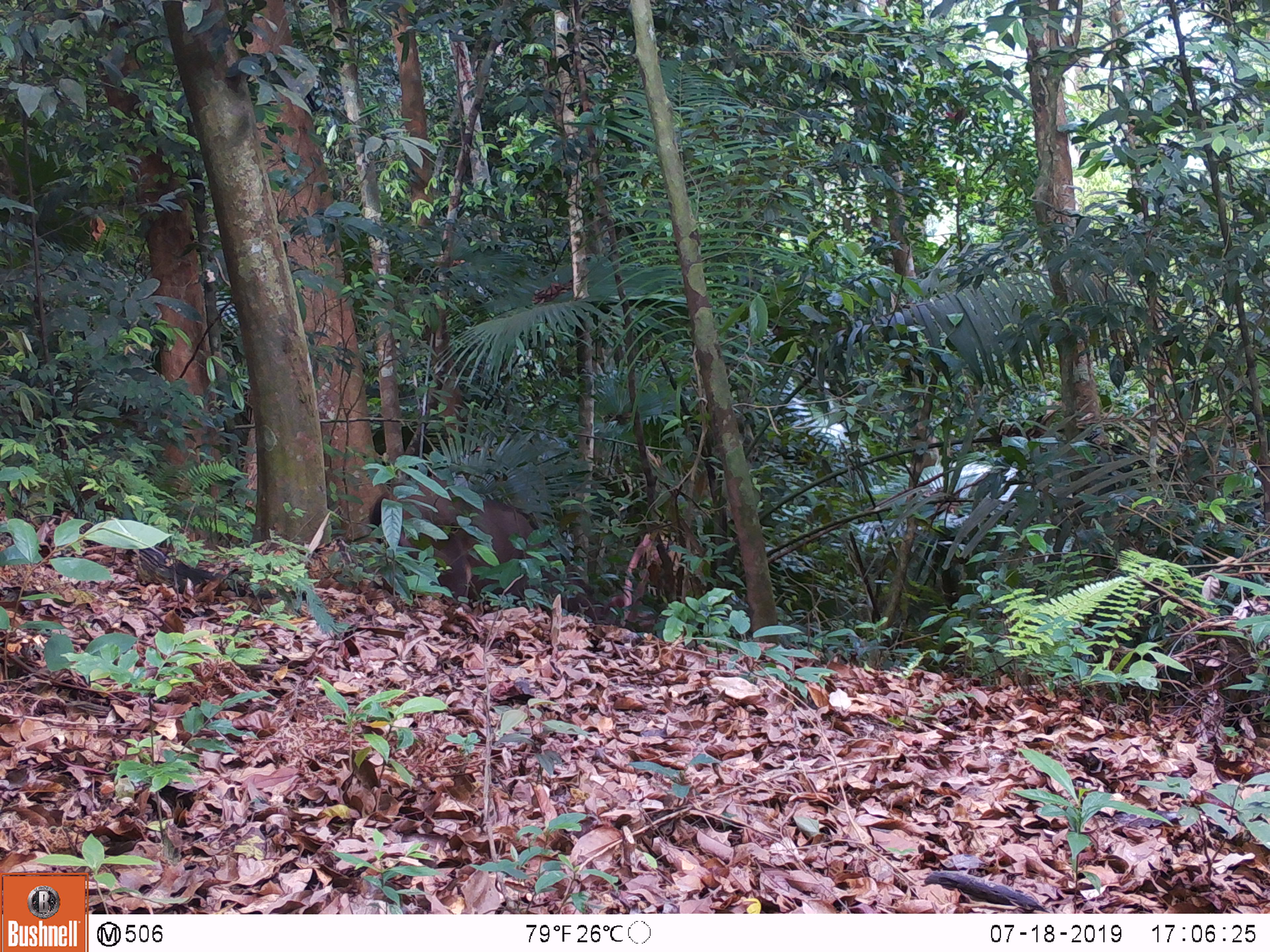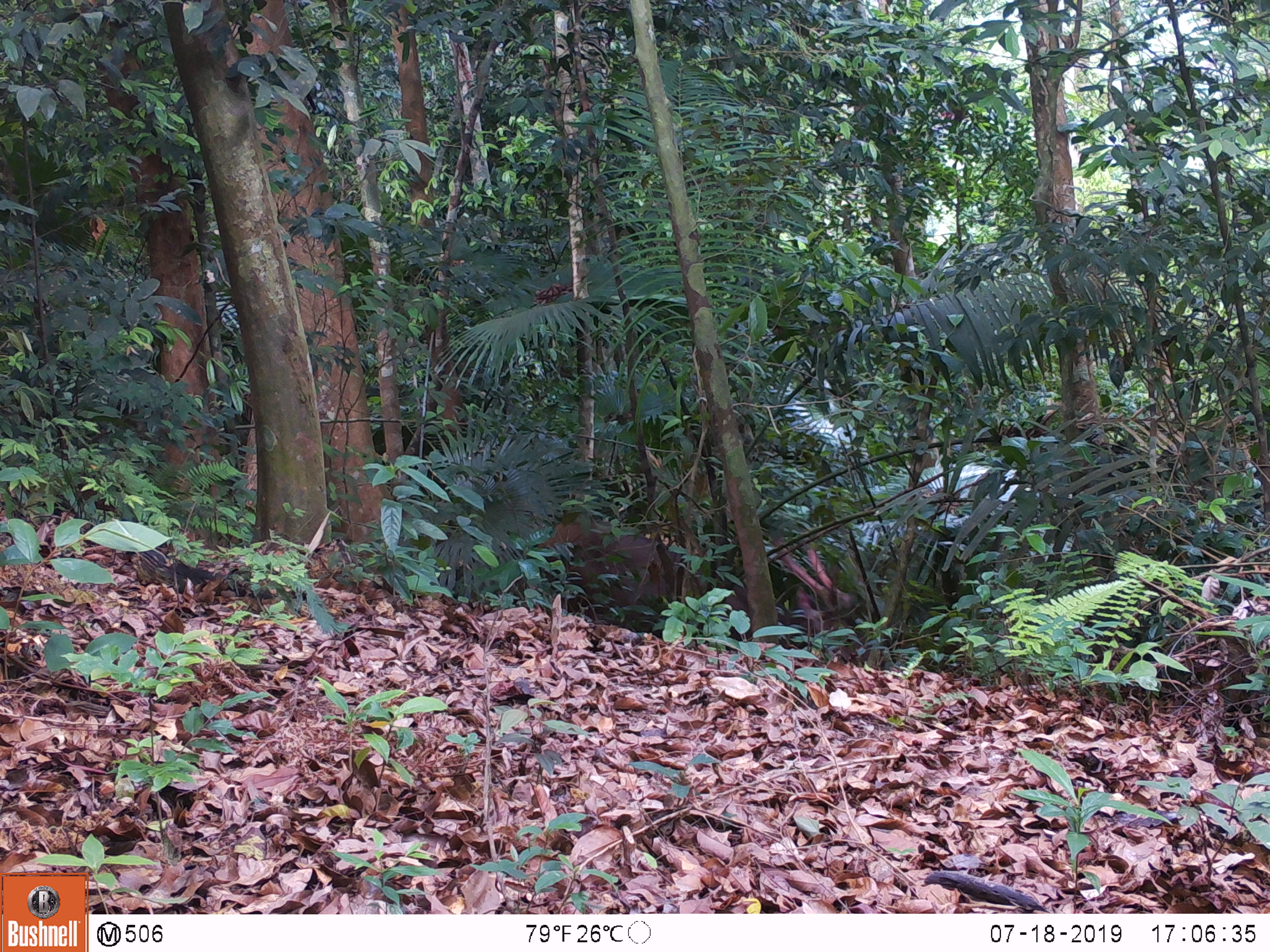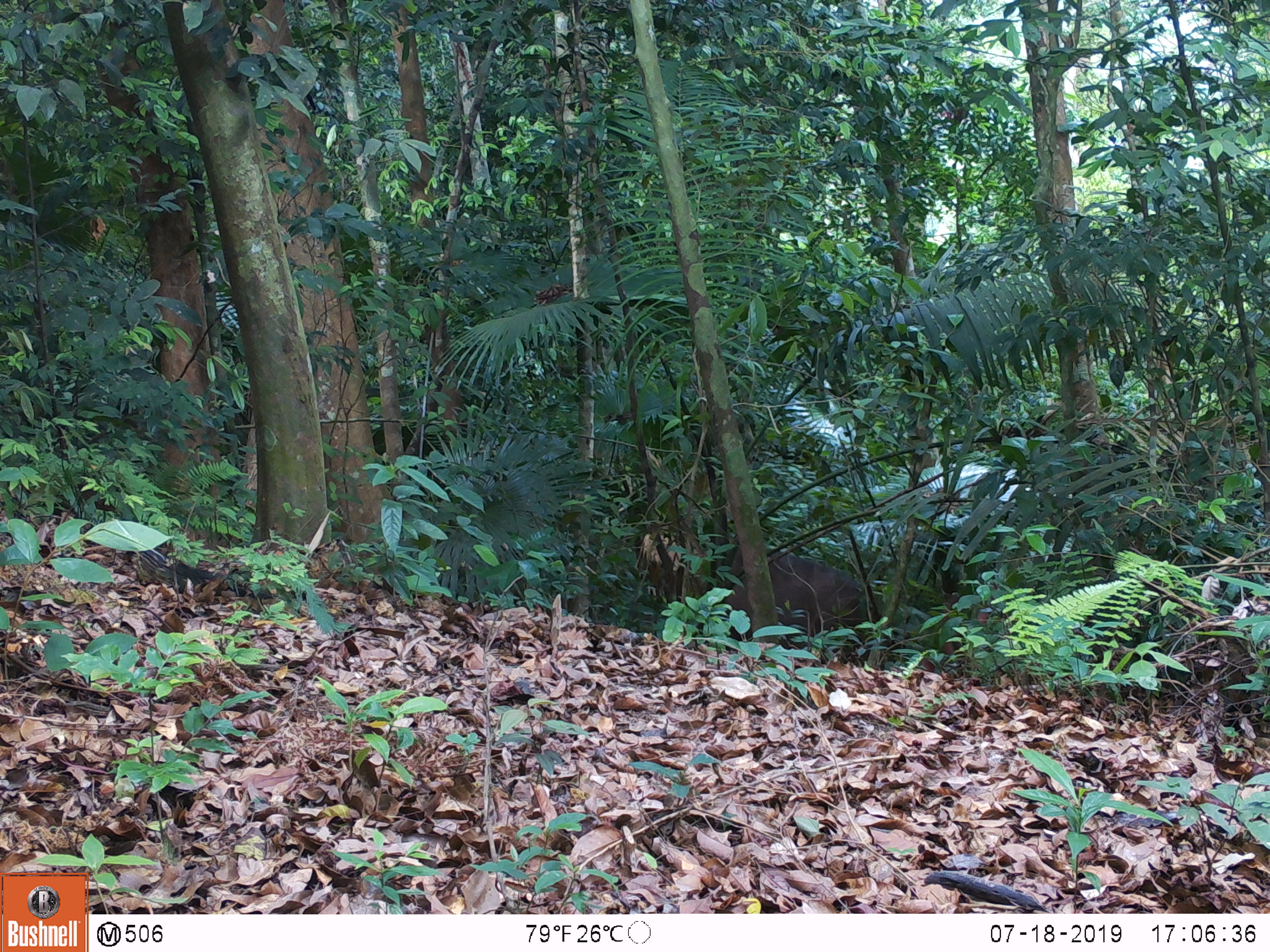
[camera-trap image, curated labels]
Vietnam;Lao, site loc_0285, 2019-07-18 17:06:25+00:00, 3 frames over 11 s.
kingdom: Animalia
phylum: Chordata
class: Mammalia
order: Artiodactyla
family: Cervidae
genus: Rusa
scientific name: Rusa unicolor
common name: sambar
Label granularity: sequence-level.